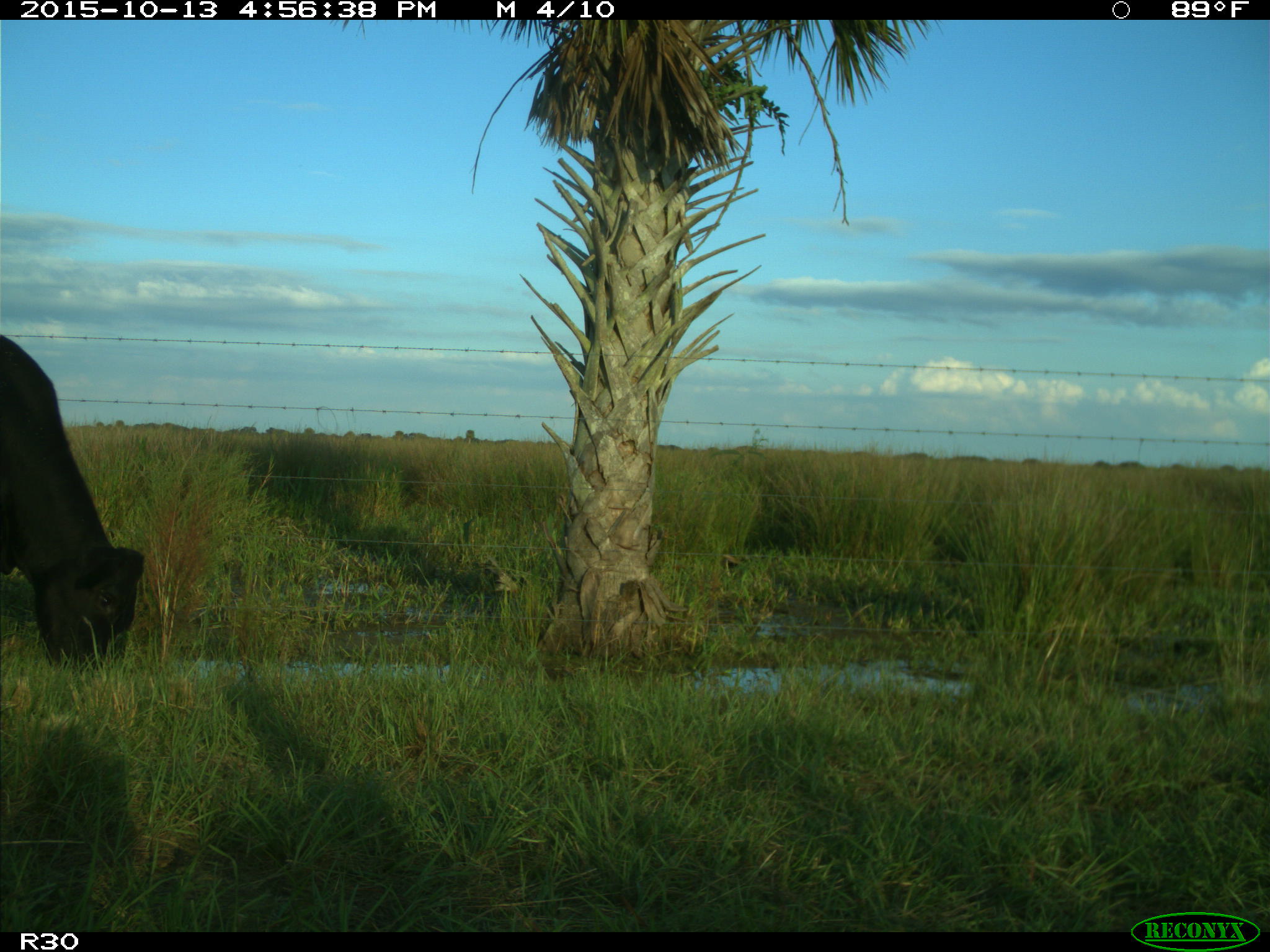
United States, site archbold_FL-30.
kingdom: Animalia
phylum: Chordata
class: Mammalia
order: Artiodactyla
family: Bovidae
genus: Bos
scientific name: Bos taurus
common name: domestic cow